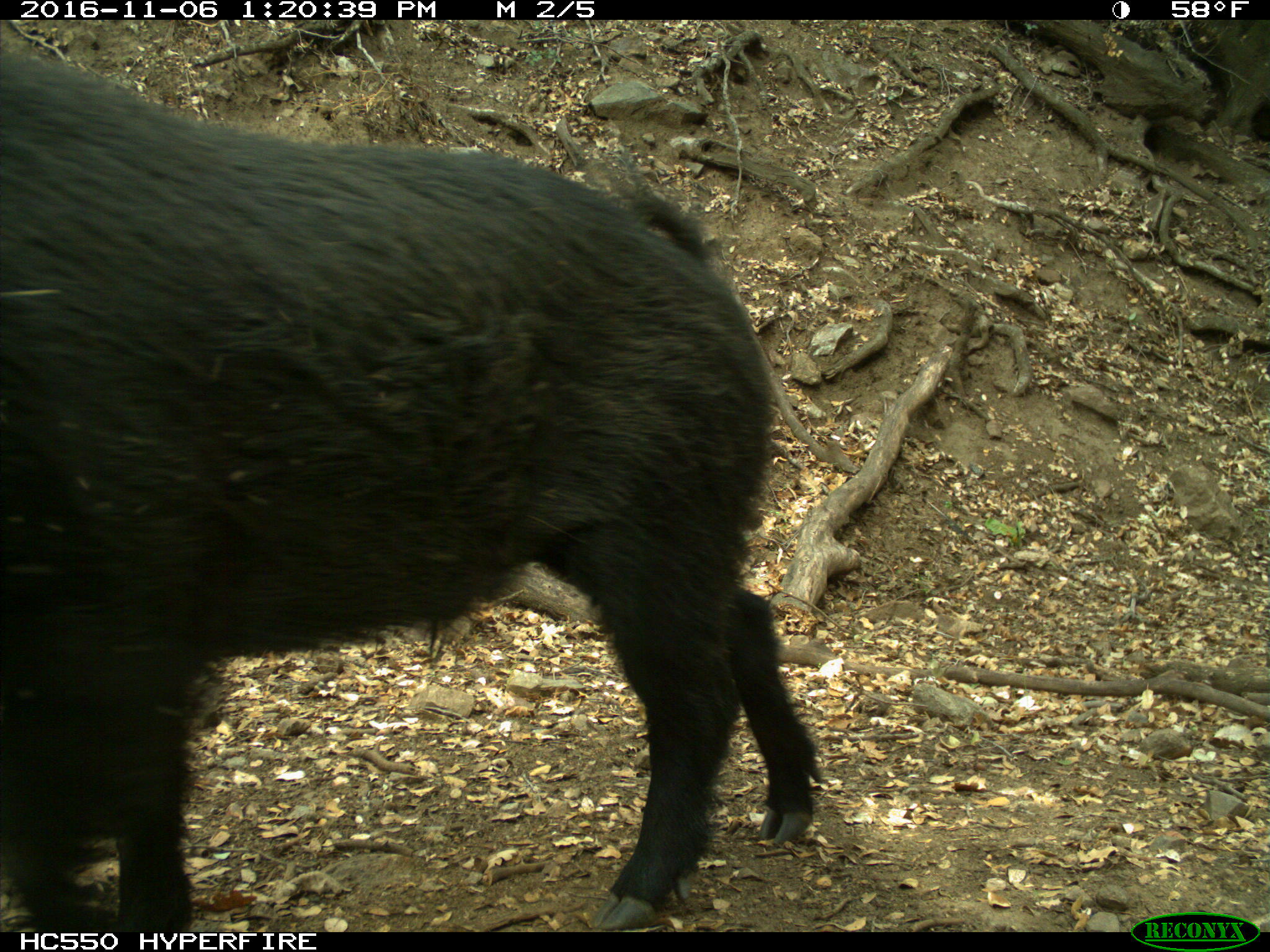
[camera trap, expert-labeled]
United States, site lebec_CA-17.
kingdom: Animalia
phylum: Chordata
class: Mammalia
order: Artiodactyla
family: Suidae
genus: Sus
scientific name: Sus scrofa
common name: wild boar